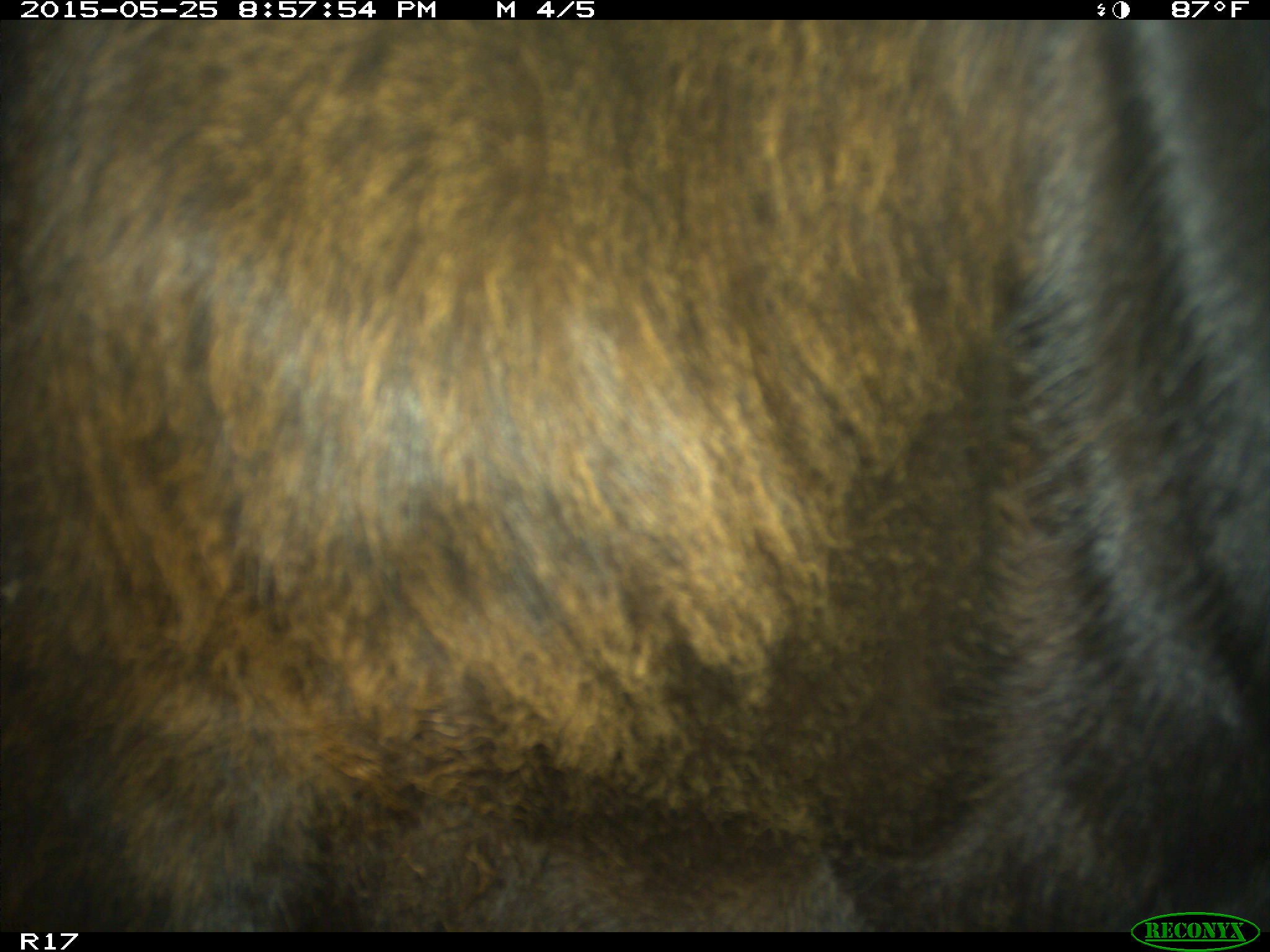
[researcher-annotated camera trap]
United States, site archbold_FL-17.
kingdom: Animalia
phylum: Chordata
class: Mammalia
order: Artiodactyla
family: Bovidae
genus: Bos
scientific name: Bos taurus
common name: domestic cow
Bos taurus (domestic cow).